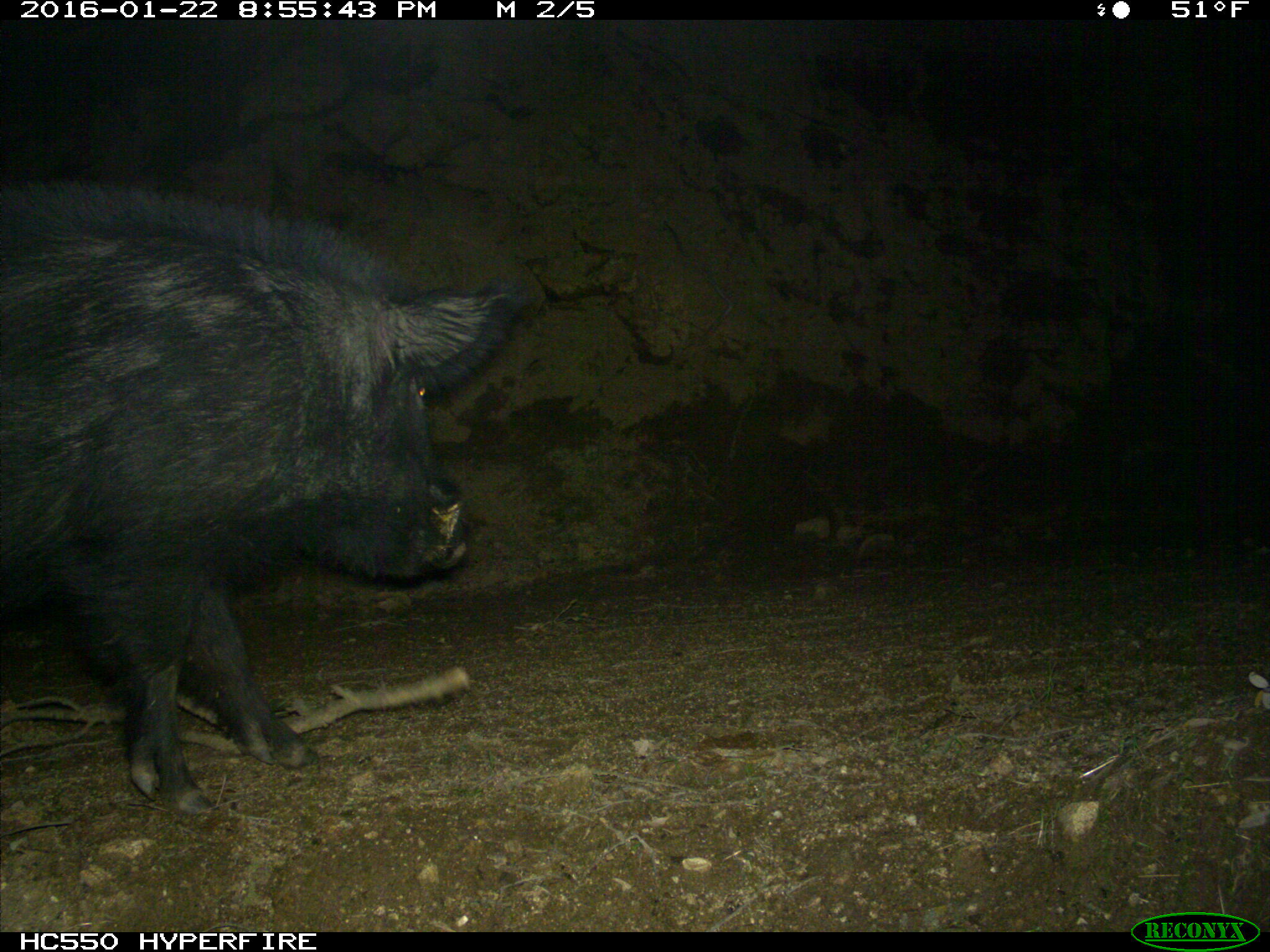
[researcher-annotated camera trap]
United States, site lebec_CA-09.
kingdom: Animalia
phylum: Chordata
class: Mammalia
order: Artiodactyla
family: Suidae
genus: Sus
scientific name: Sus scrofa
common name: wild boar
Sus scrofa (wild boar).